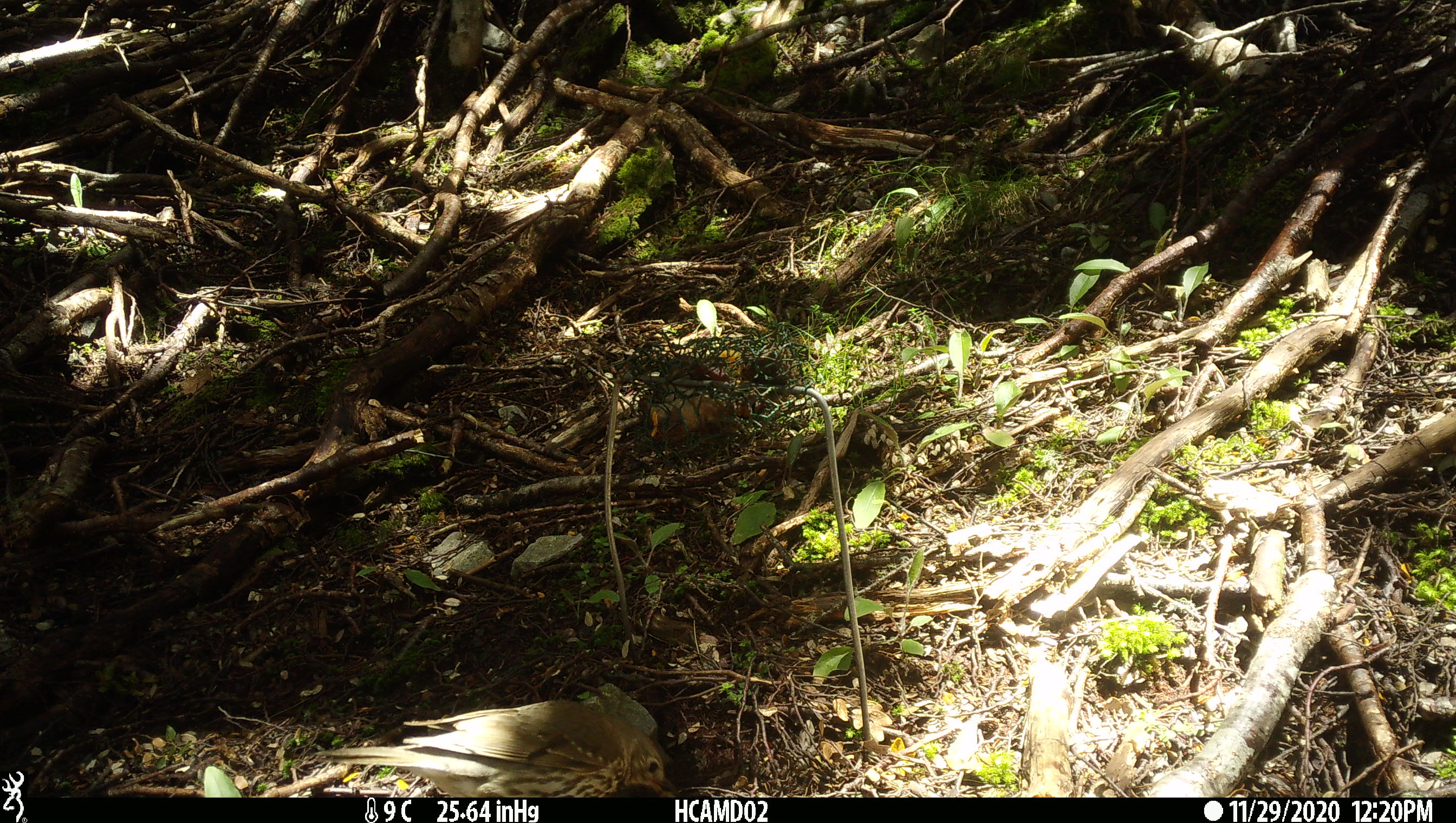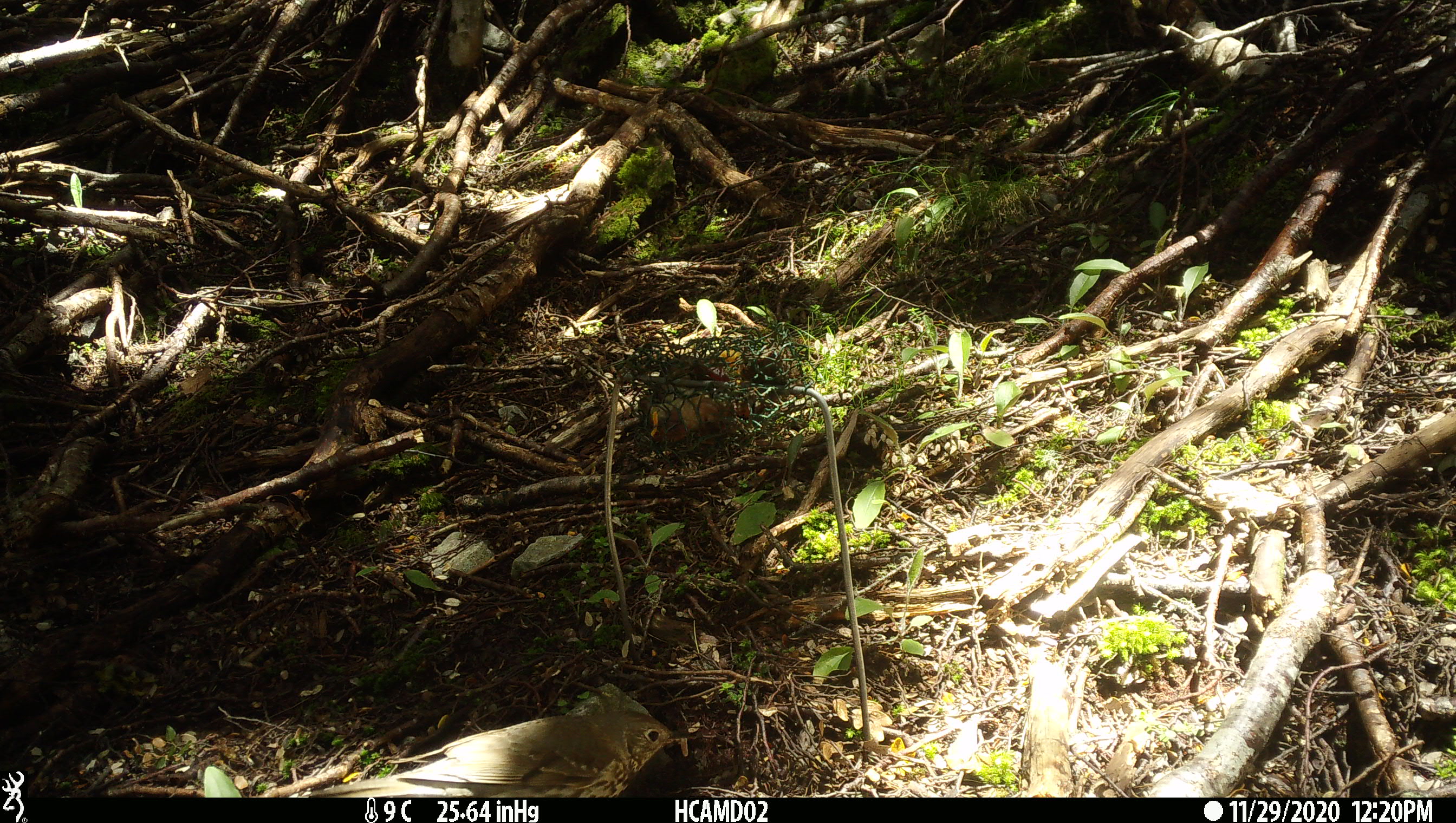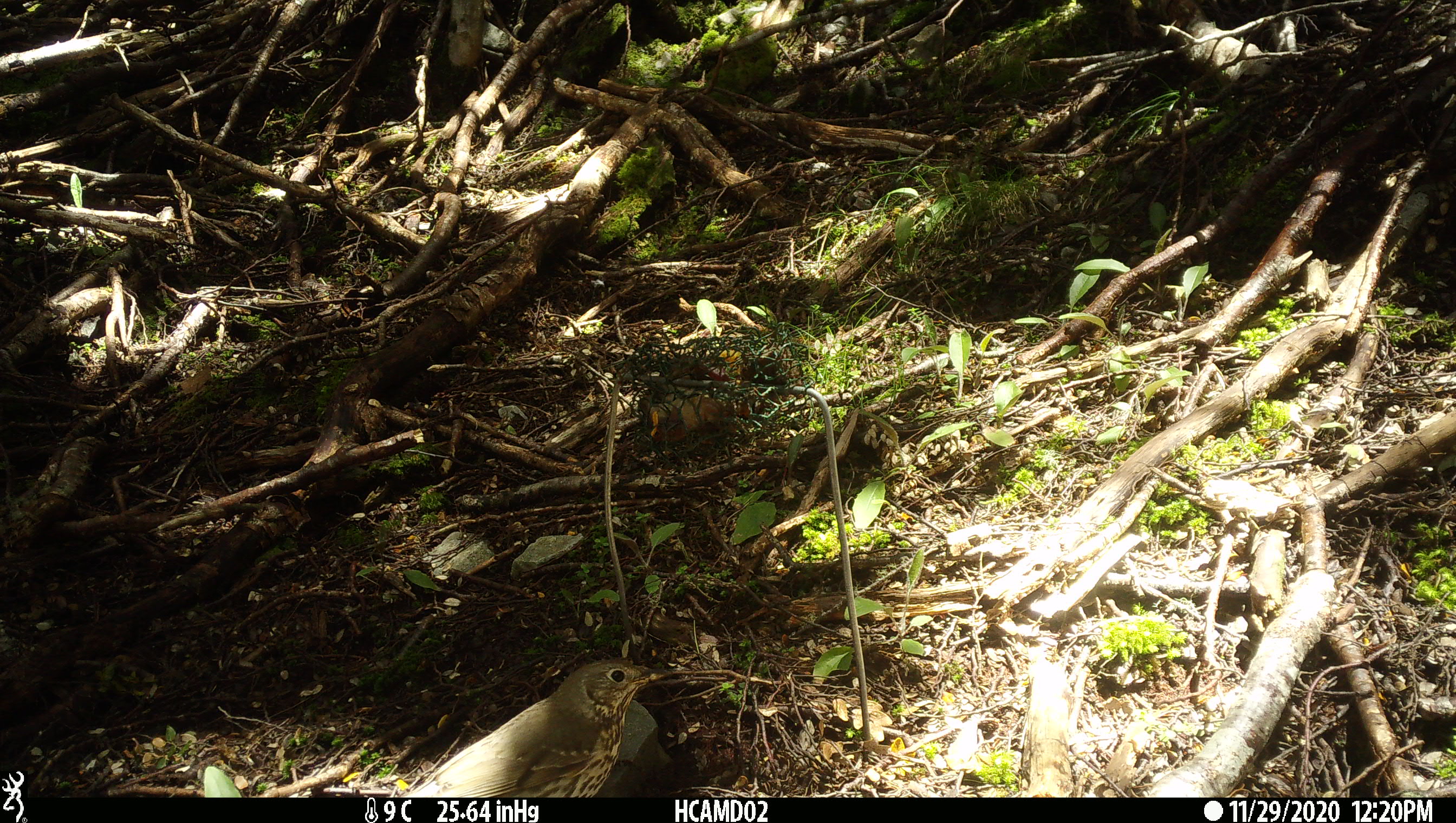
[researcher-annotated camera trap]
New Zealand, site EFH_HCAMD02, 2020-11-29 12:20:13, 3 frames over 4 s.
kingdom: Animalia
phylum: Chordata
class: Aves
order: Passeriformes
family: Turdidae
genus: Turdus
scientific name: Turdus philomelos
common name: song thrush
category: thrush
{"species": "thrush (song thrush) (Turdus philomelos)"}